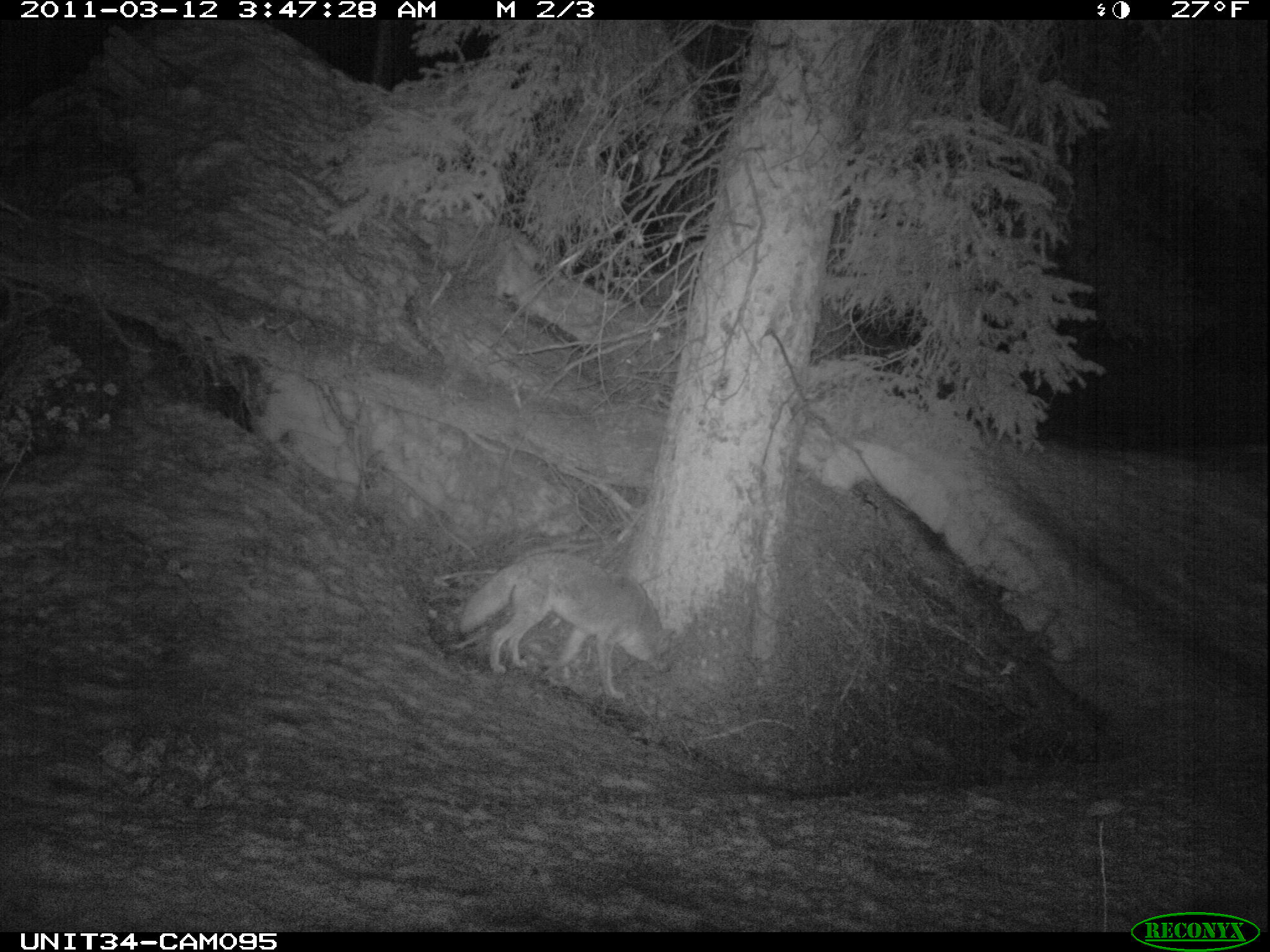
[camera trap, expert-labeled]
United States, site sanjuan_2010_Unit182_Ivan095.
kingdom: Animalia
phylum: Chordata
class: Mammalia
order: Carnivora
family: Canidae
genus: Canis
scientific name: Canis latrans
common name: coyote